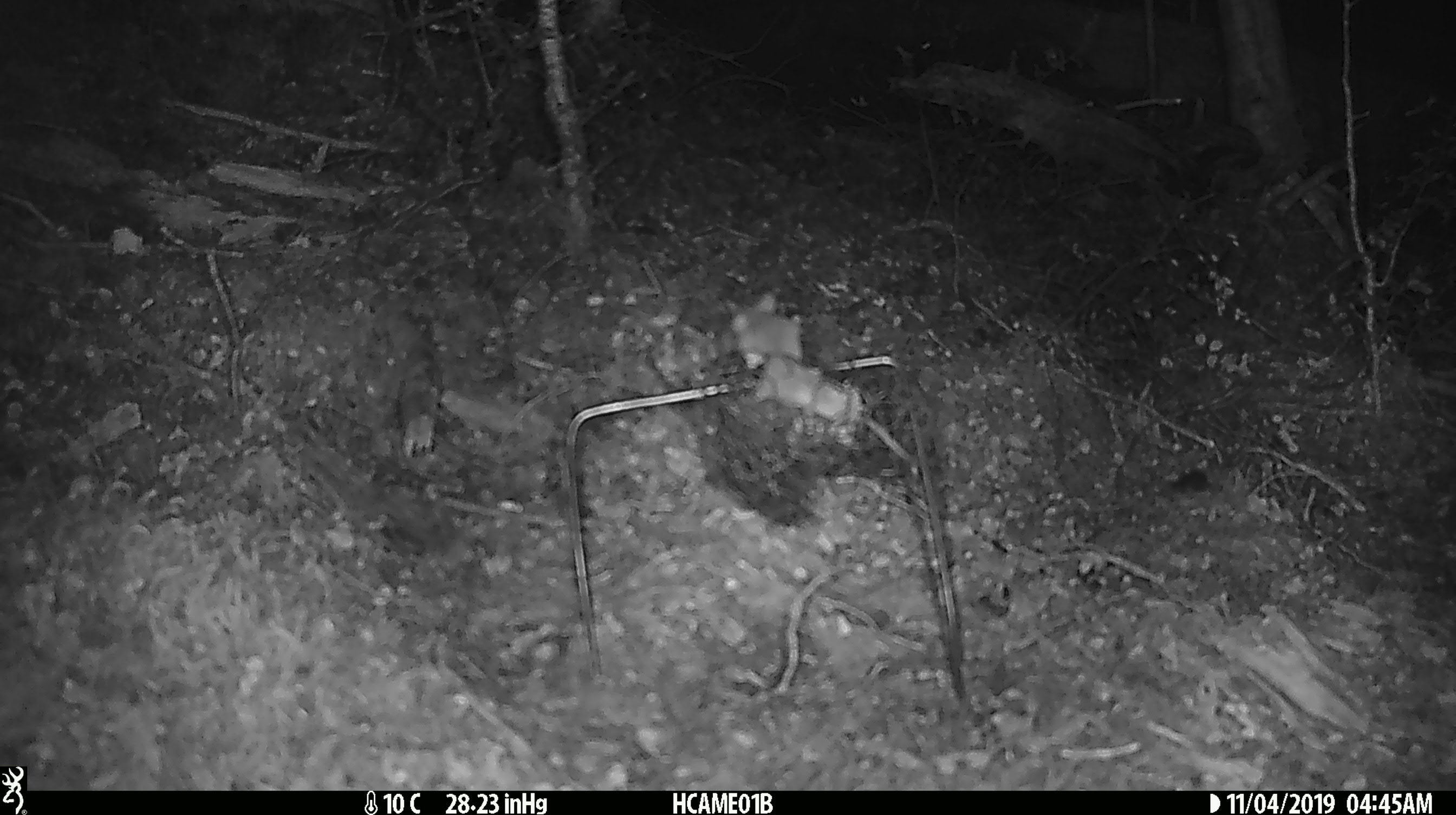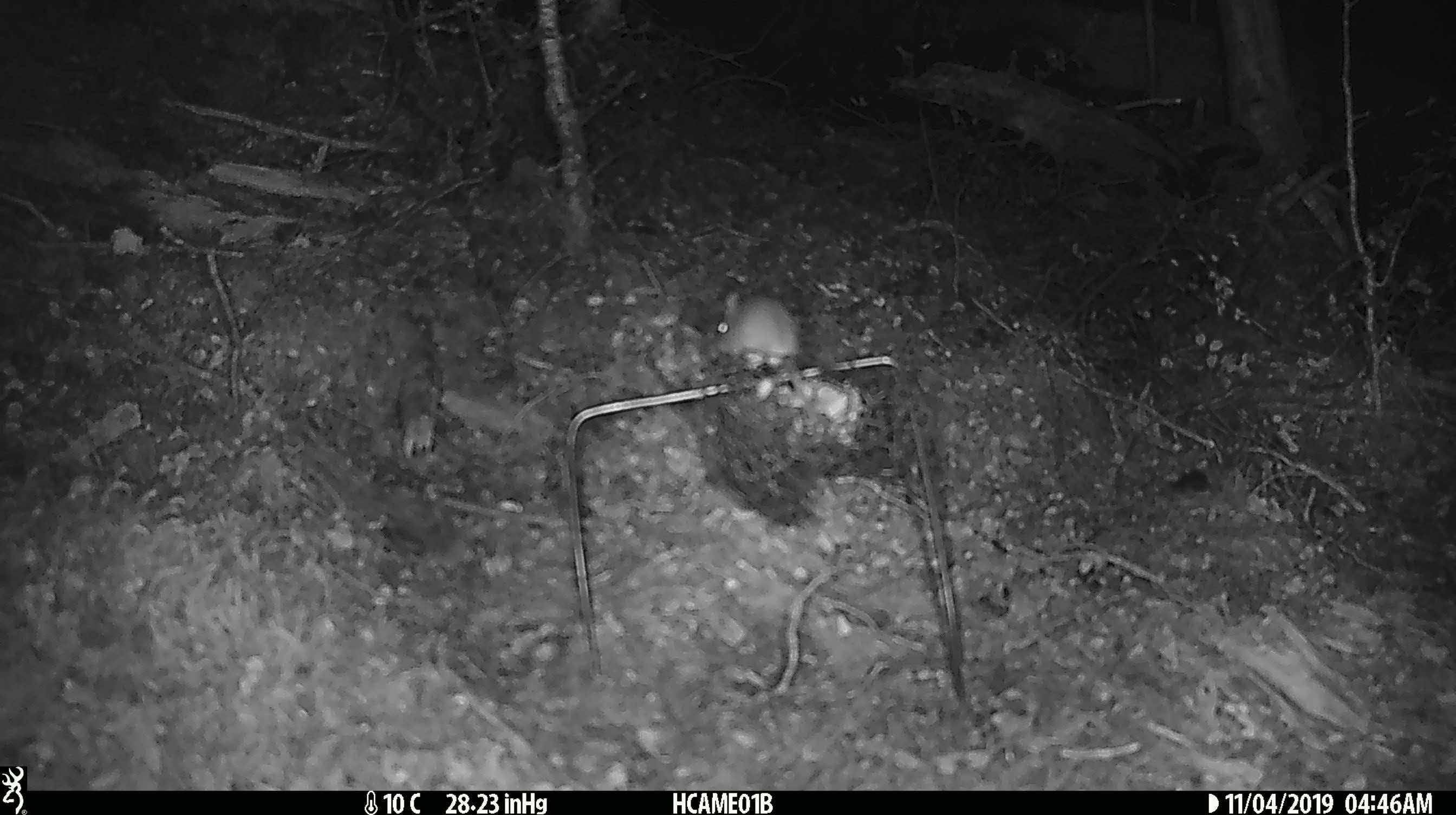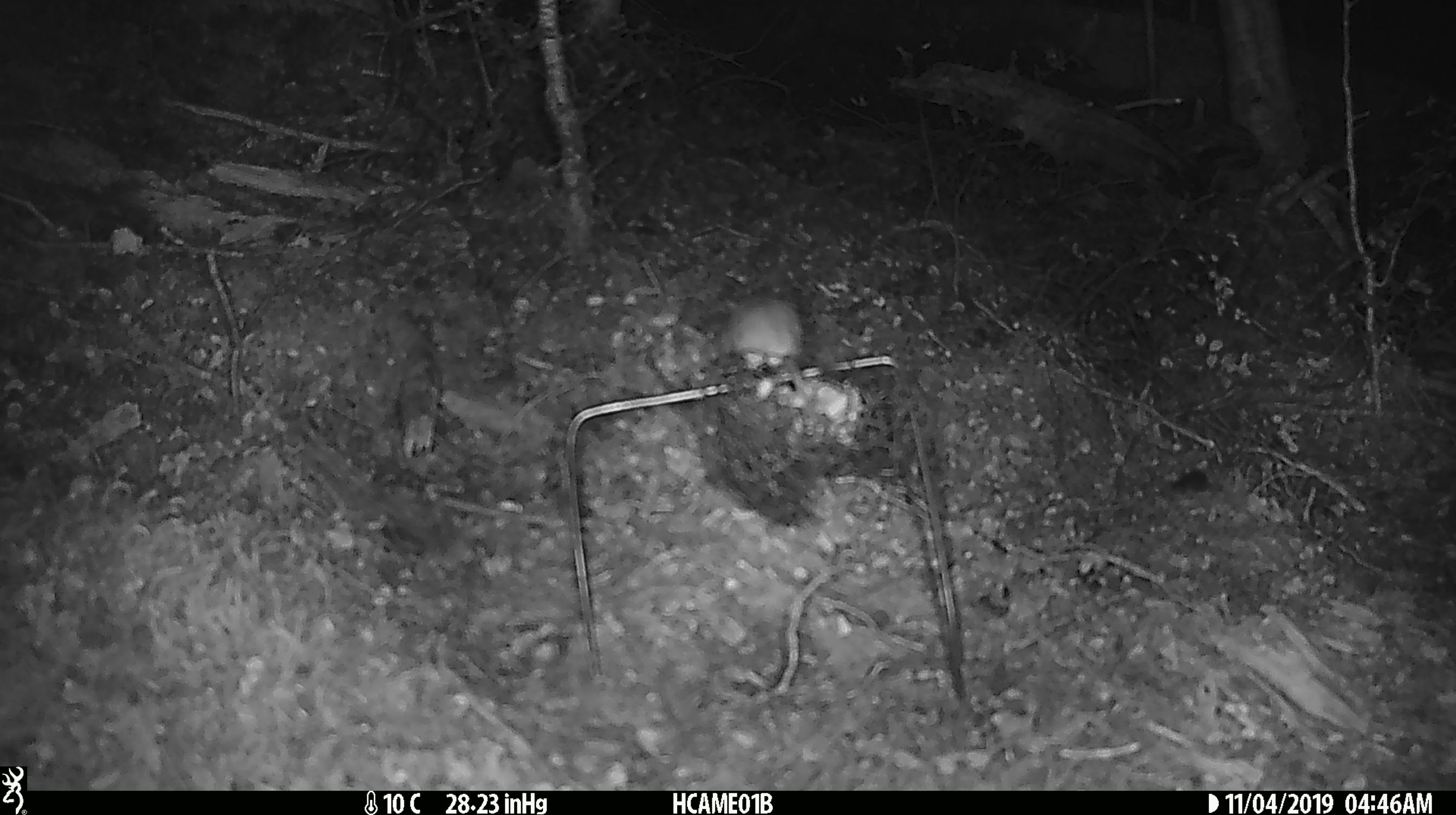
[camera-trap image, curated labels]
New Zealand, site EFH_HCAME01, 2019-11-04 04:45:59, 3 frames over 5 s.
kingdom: Animalia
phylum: Chordata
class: Mammalia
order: Rodentia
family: Muridae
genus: Mus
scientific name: Mus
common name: mouse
Mouse (Mus).